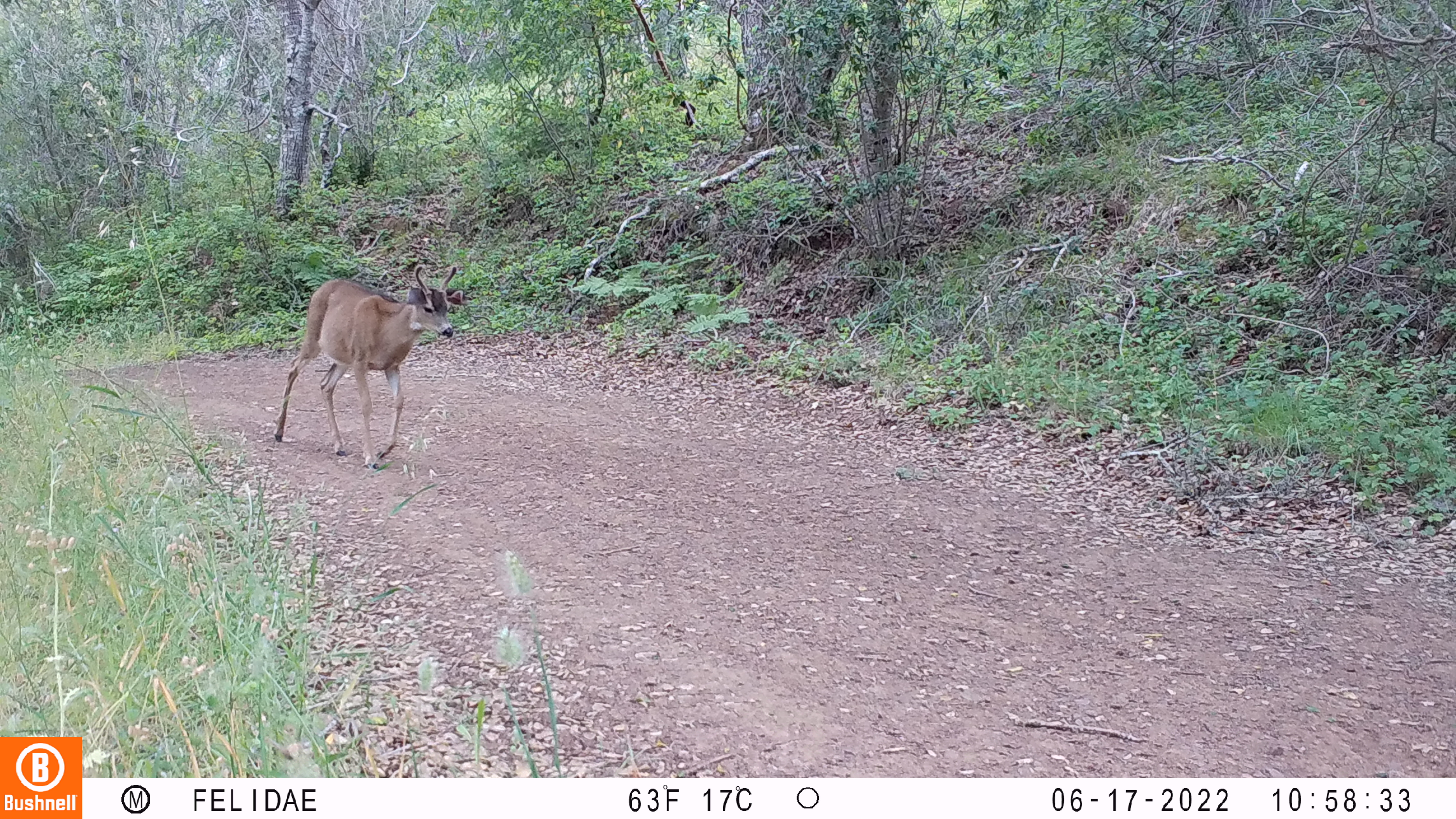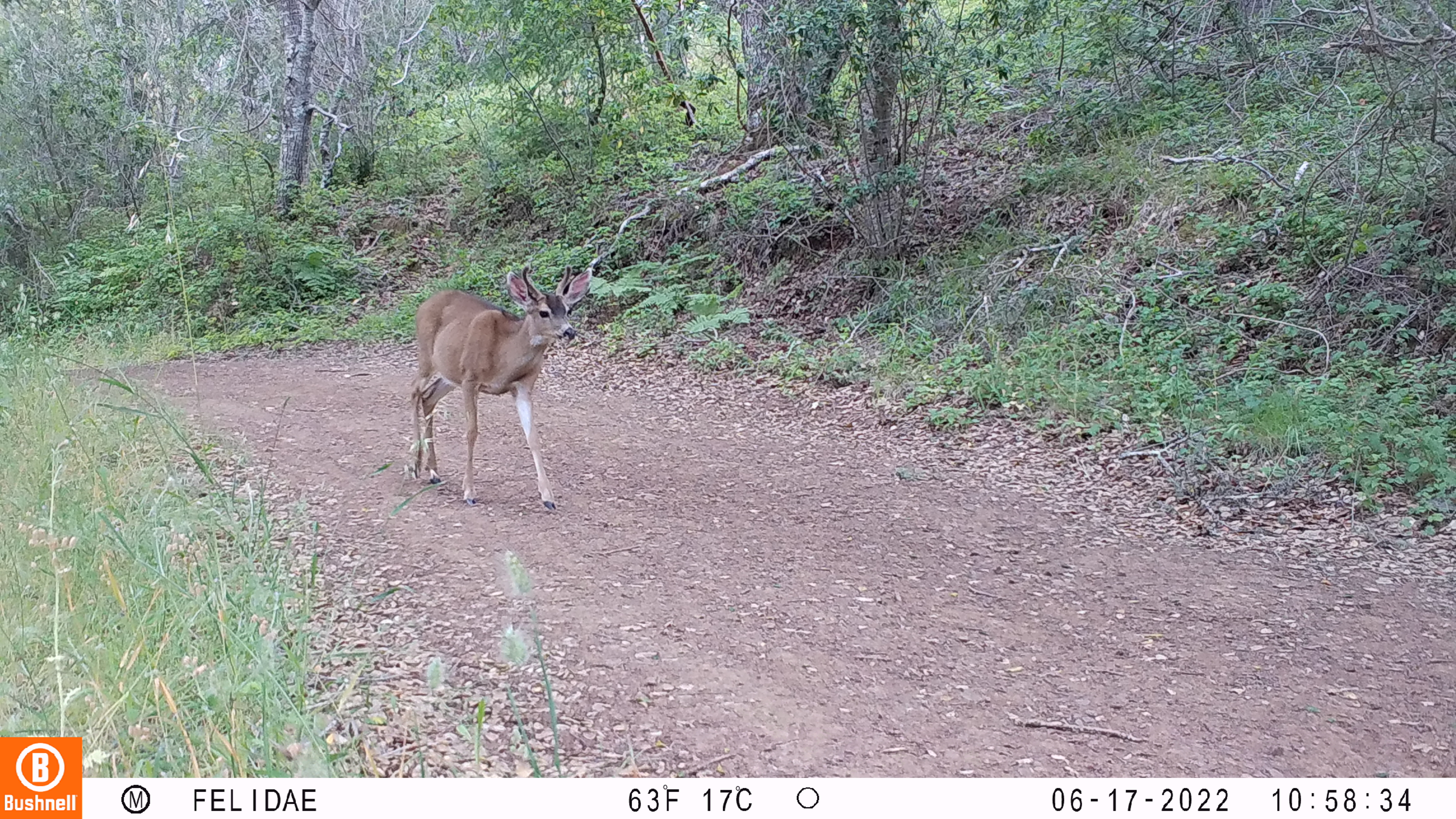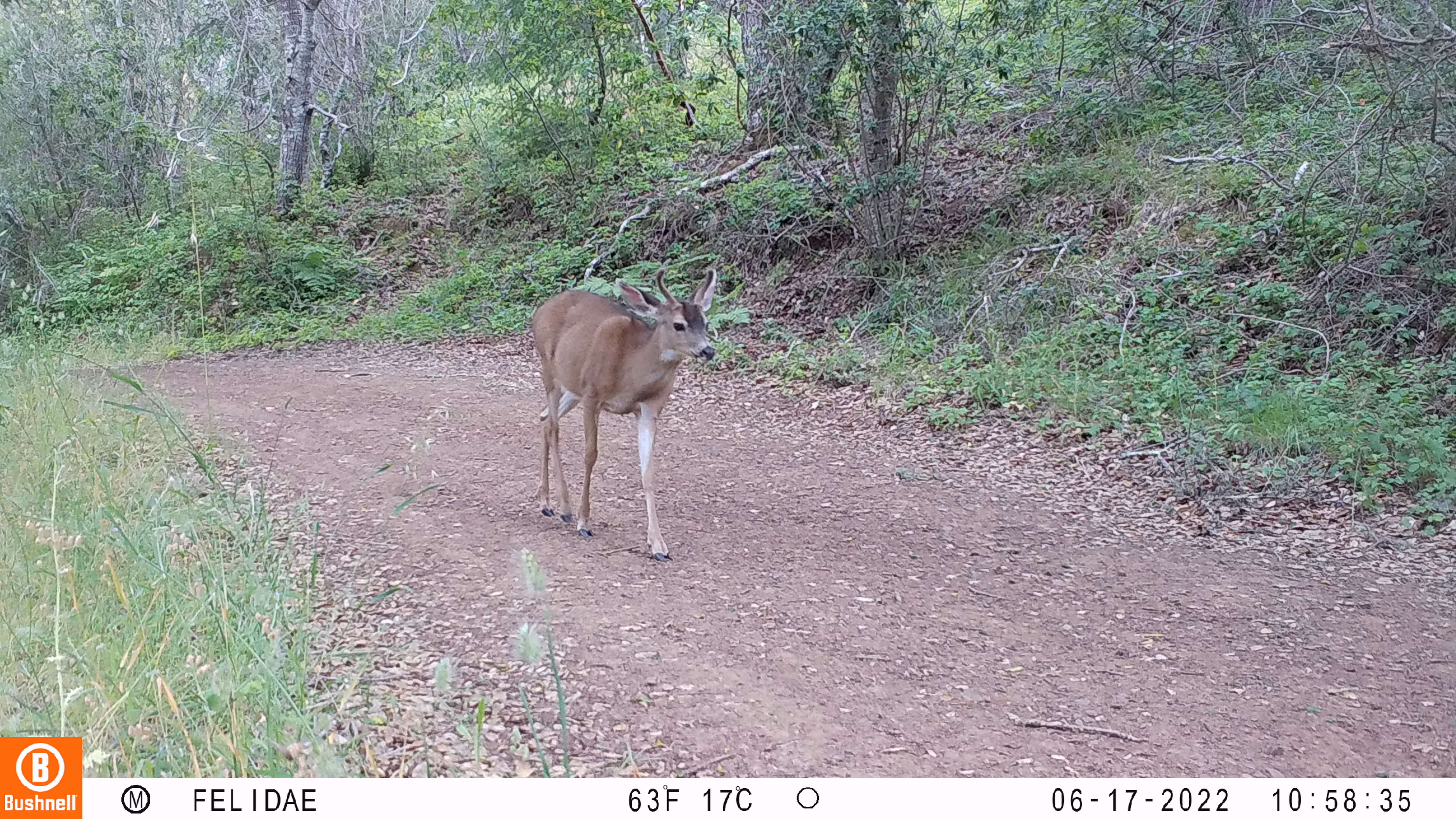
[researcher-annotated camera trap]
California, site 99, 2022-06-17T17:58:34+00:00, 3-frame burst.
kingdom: Animalia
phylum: Chordata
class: Mammalia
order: Artiodactyla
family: Cervidae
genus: Odocoileus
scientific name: Odocoileus hemionus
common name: mule deer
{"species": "mule deer (Odocoileus hemionus)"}